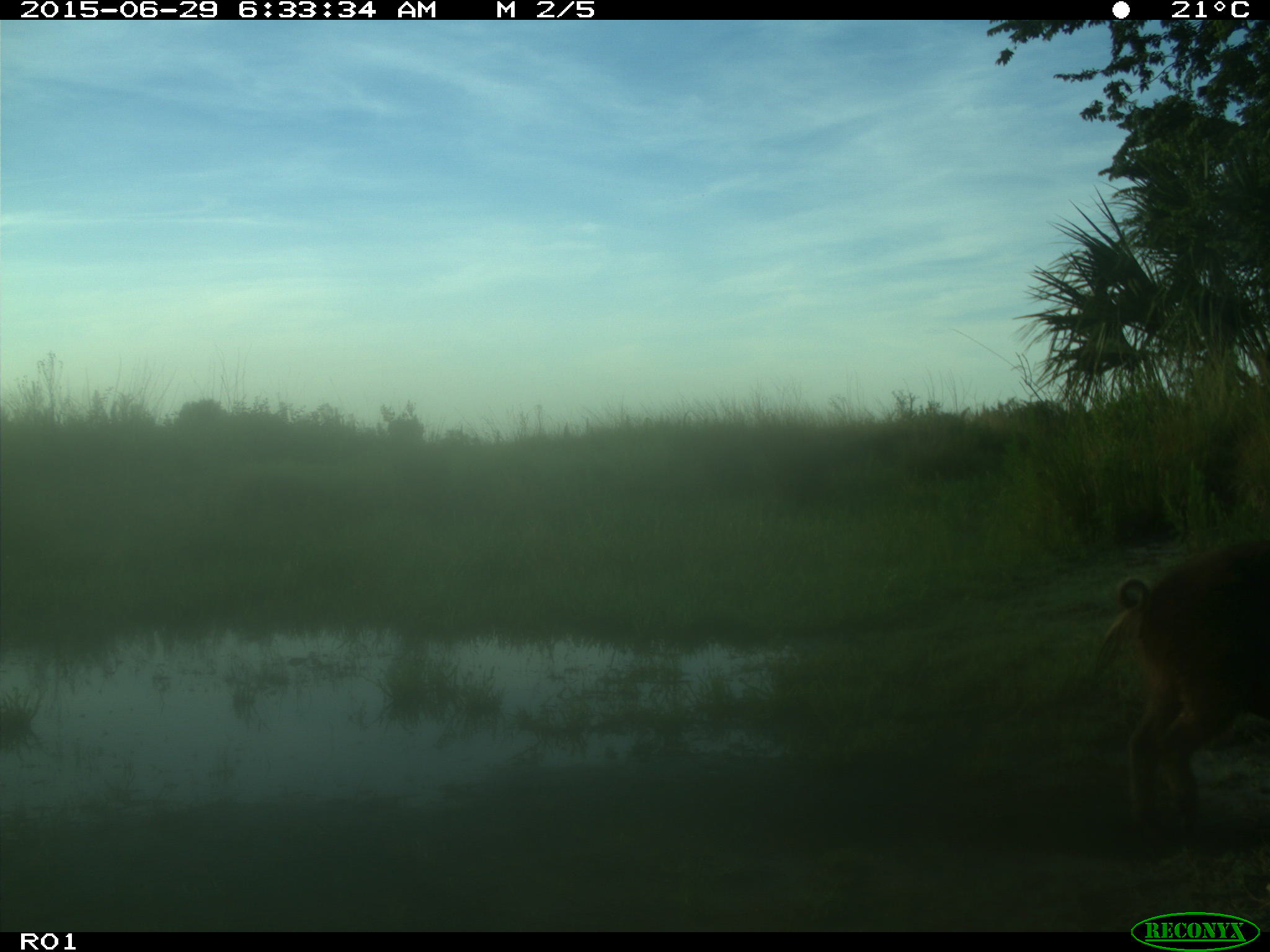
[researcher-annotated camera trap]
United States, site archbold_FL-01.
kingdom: Animalia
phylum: Chordata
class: Mammalia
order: Artiodactyla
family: Suidae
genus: Sus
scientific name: Sus scrofa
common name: wild boar